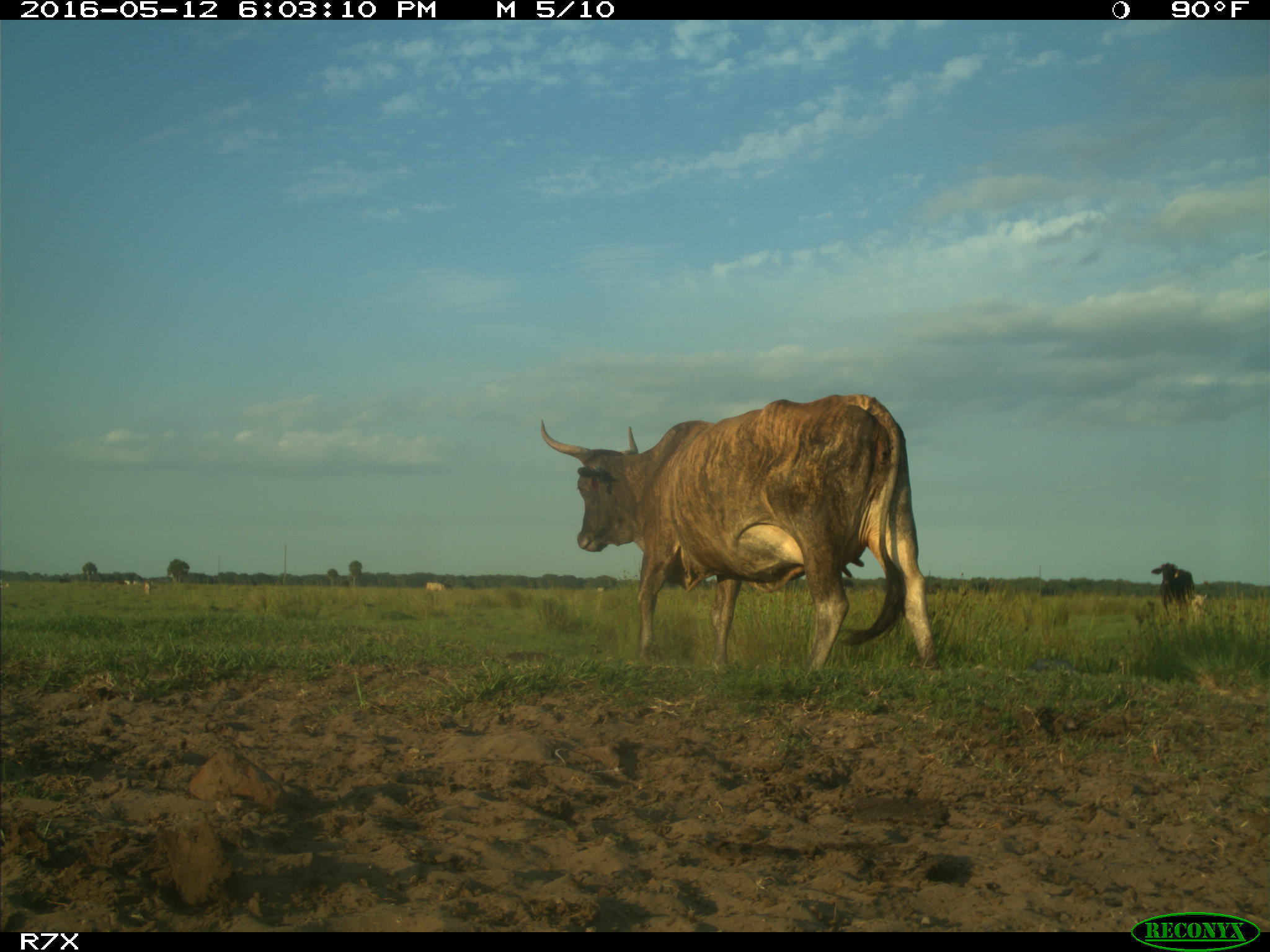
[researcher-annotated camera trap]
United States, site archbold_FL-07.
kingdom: Animalia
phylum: Chordata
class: Mammalia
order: Artiodactyla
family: Bovidae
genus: Bos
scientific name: Bos taurus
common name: domestic cow